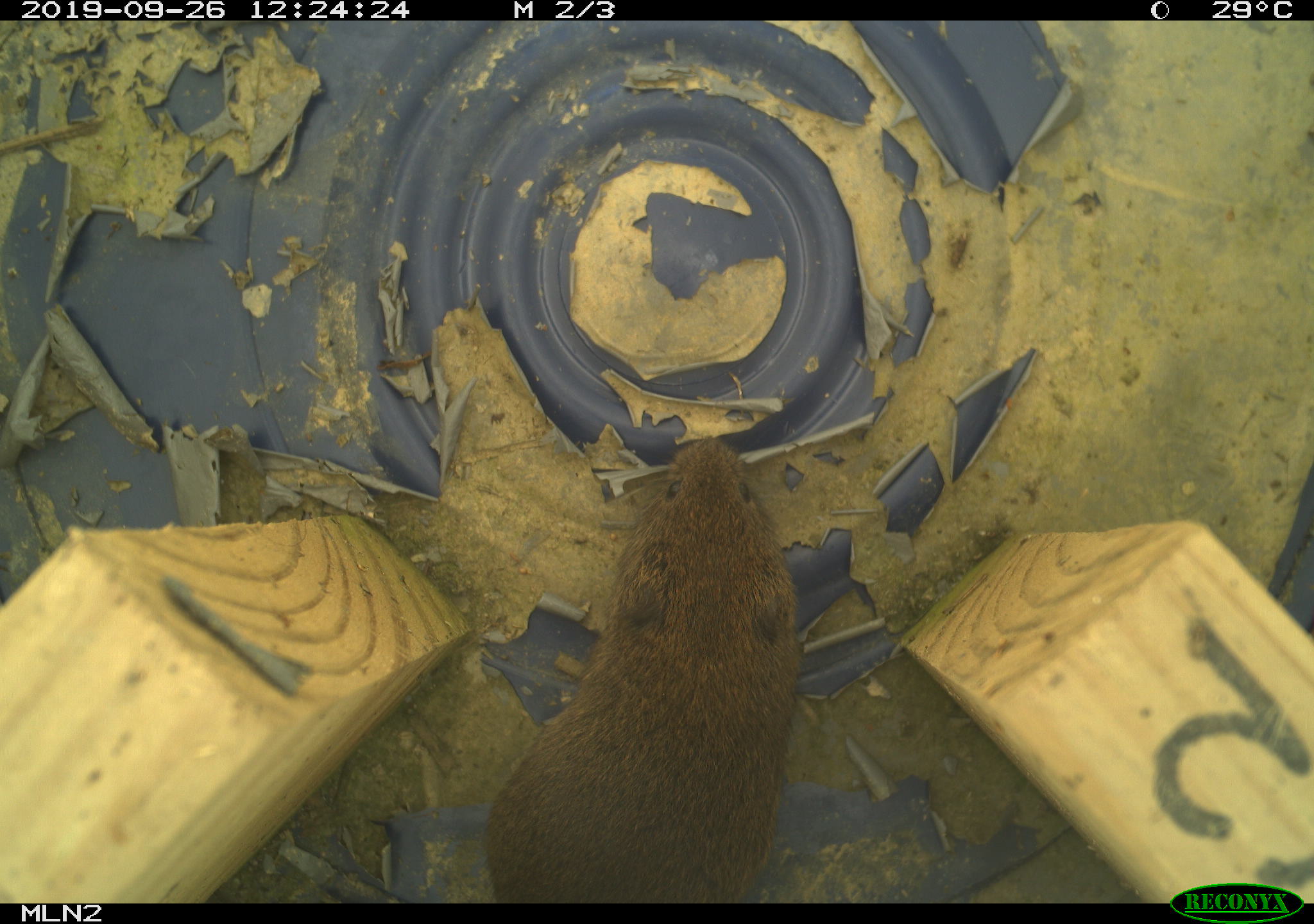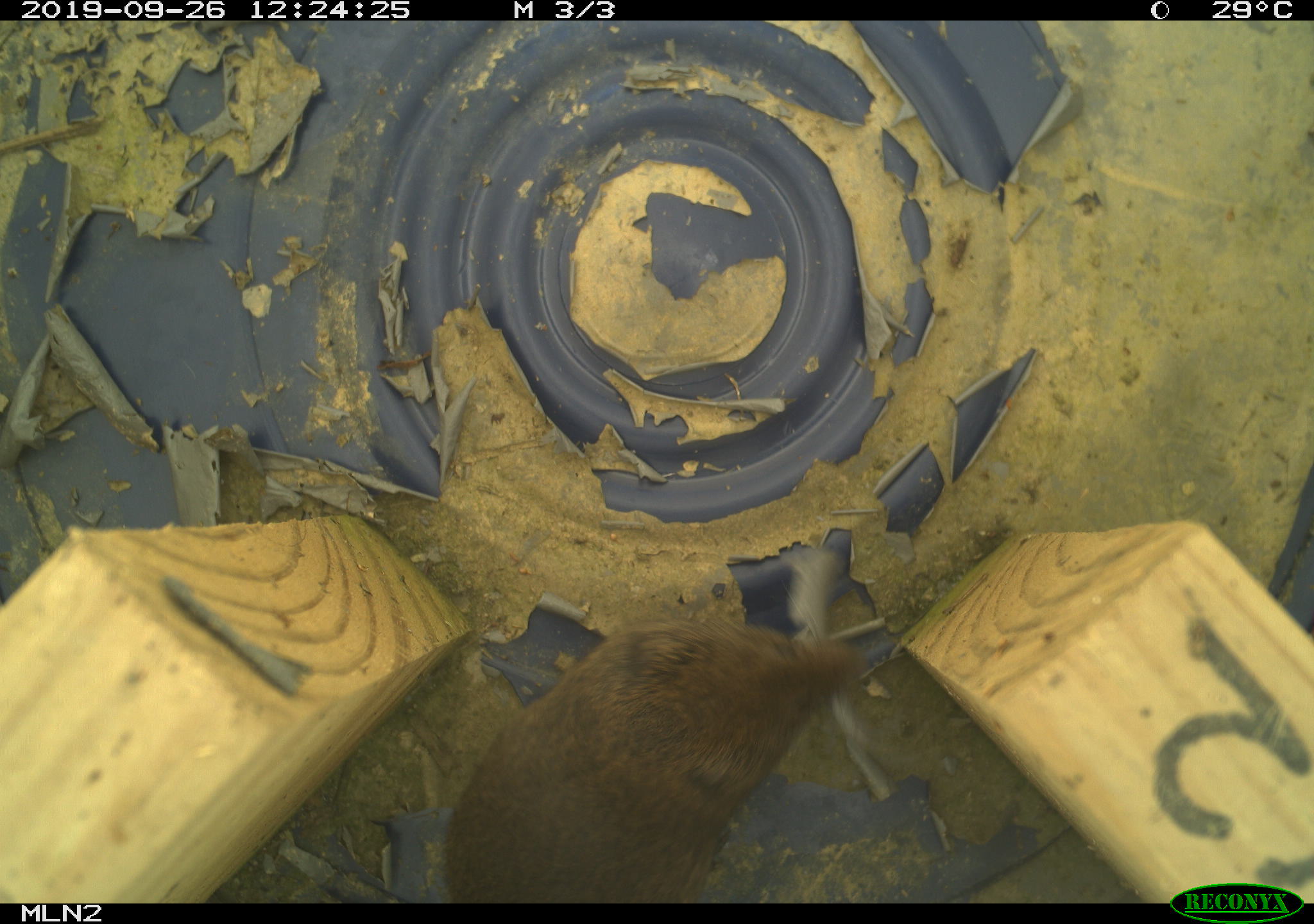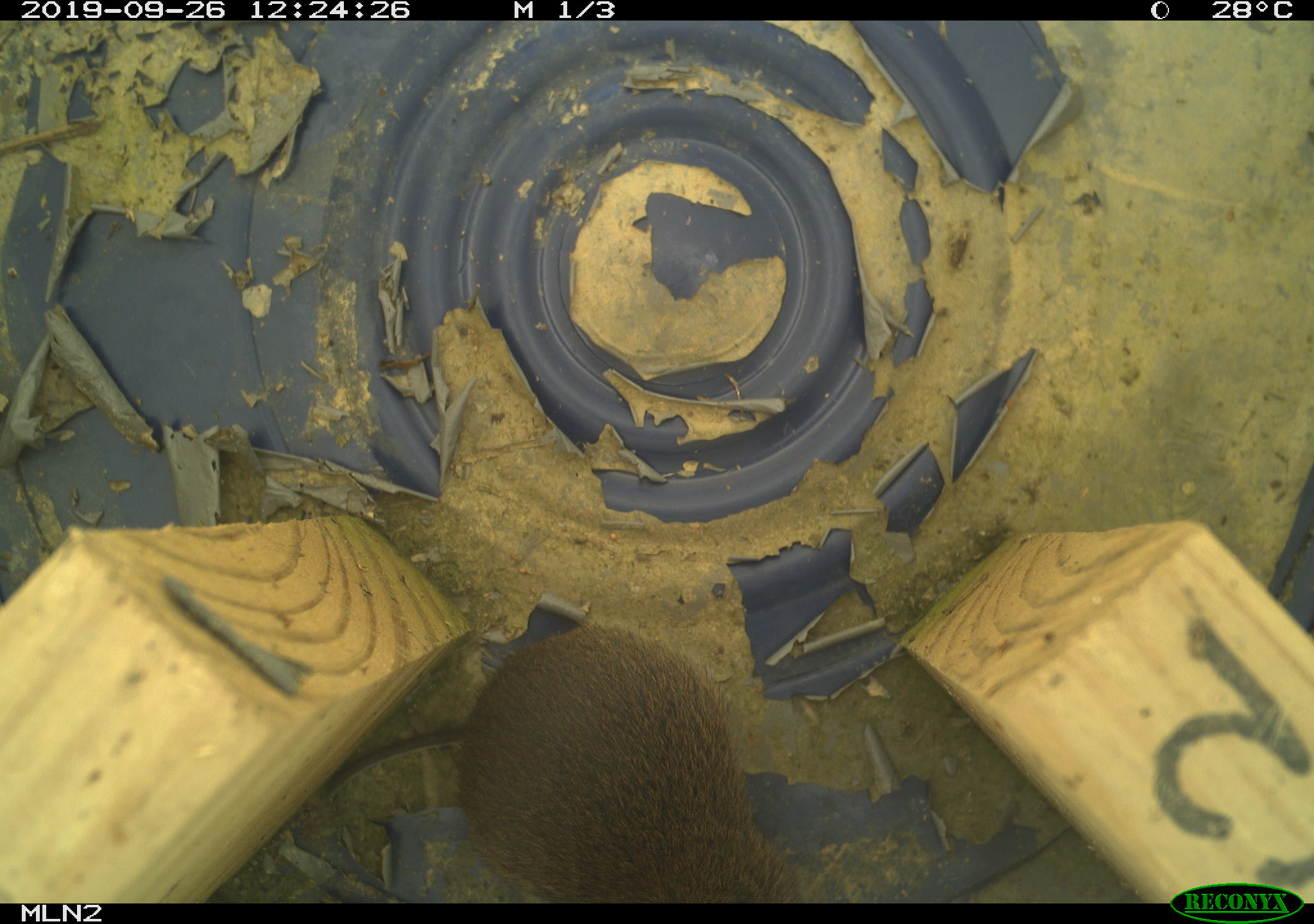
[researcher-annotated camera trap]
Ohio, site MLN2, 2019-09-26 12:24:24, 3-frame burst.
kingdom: Animalia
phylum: Chordata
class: Mammalia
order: Rodentia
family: Cricetidae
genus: Microtus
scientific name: Microtus pennsylvanicus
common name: meadow vole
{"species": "meadow vole (Microtus pennsylvanicus)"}